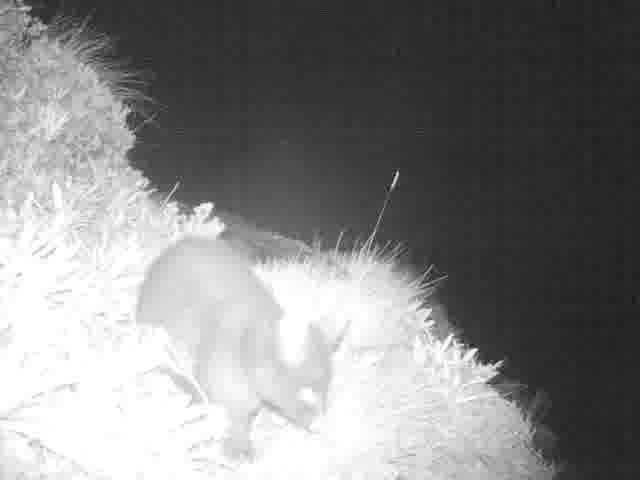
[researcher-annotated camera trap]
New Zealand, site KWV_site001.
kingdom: Animalia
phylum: Chordata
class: Mammalia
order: Diprotodontia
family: Phalangeridae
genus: Trichosurus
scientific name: Trichosurus vulpecula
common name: common brushtail possum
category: possum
Possum (common brushtail possum) (Trichosurus vulpecula).